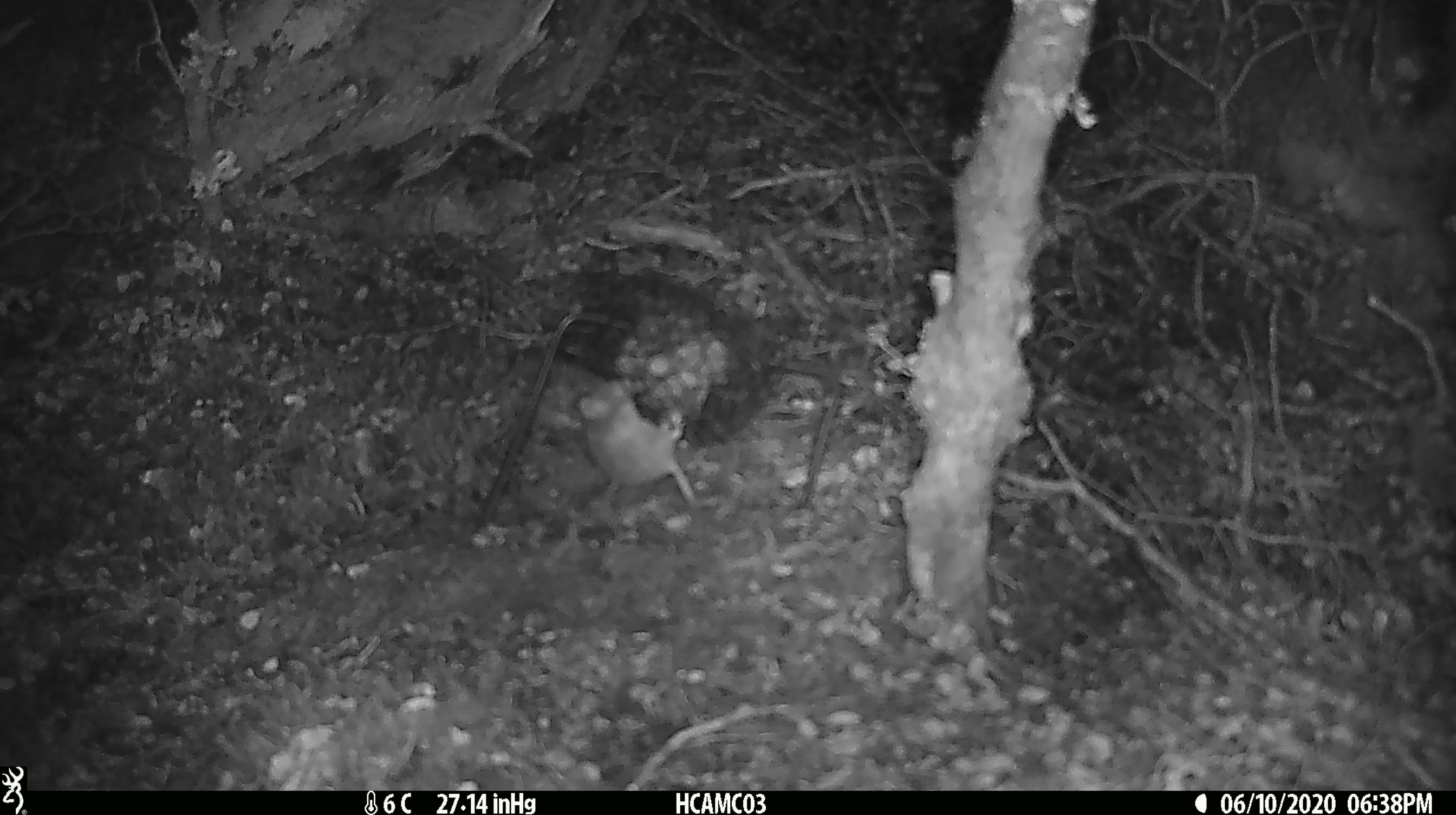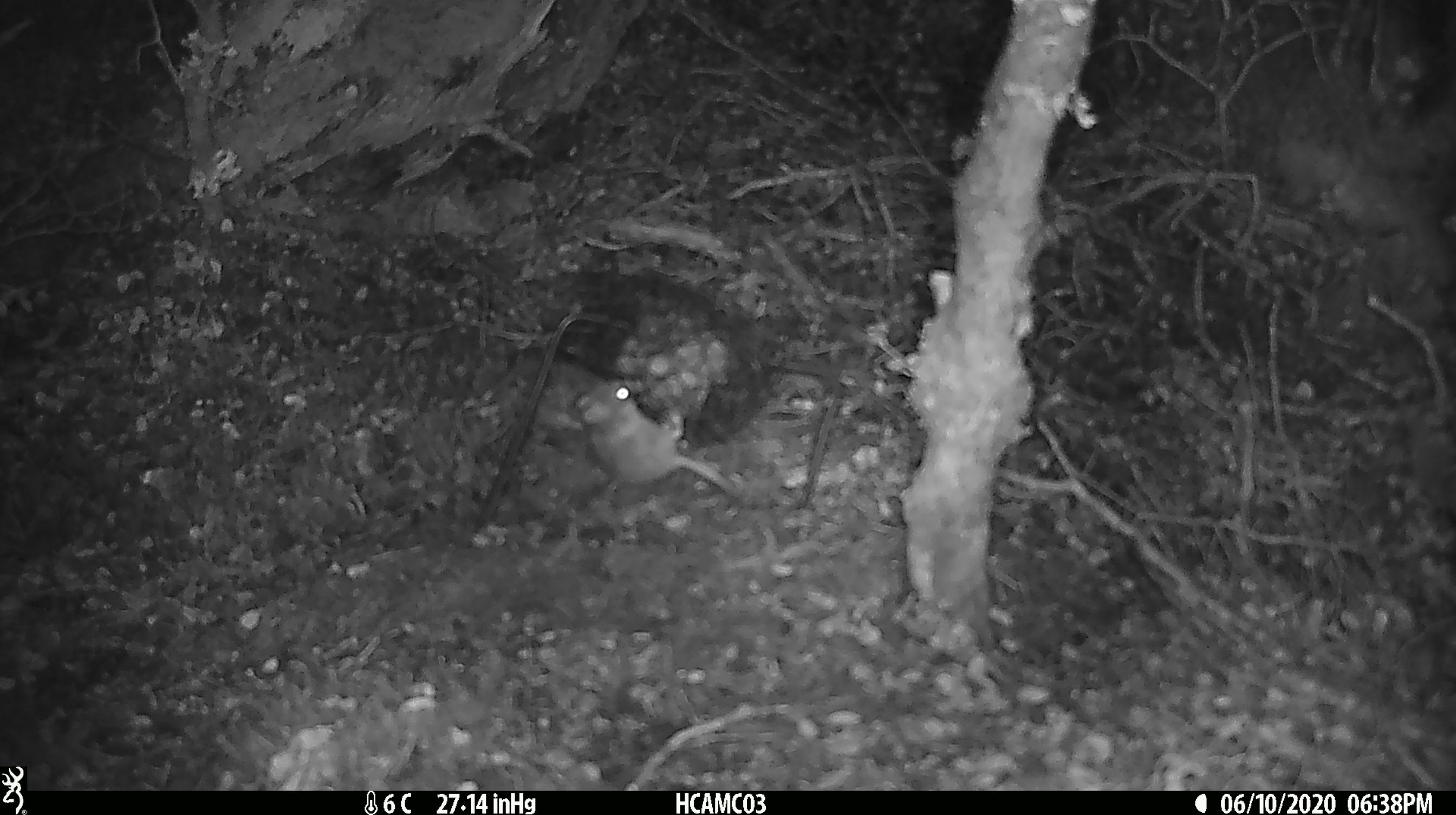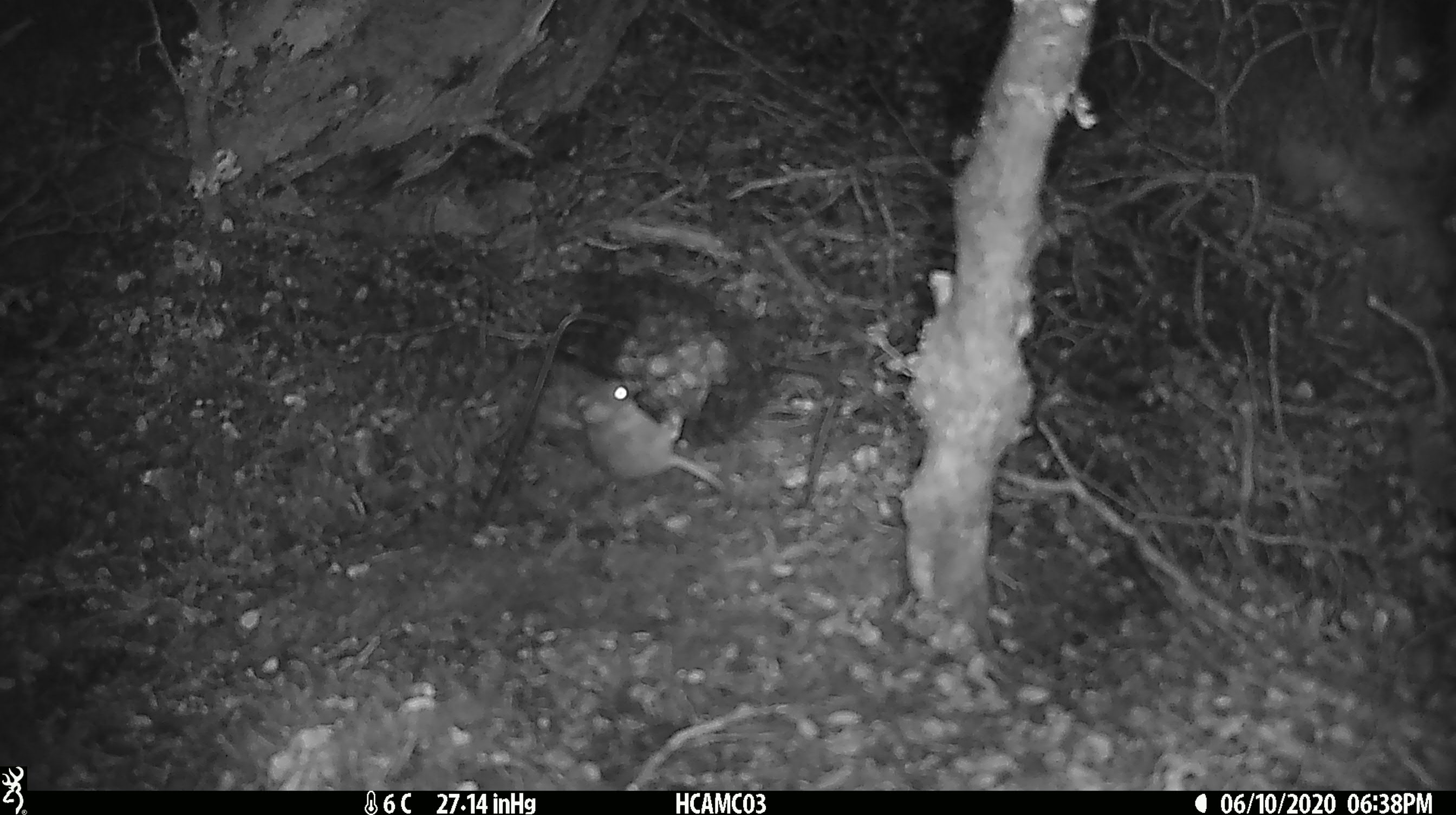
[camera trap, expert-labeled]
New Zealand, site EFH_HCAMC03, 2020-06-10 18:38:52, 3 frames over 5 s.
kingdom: Animalia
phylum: Chordata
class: Mammalia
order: Rodentia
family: Muridae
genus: Mus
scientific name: Mus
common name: mouse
Mouse (Mus).